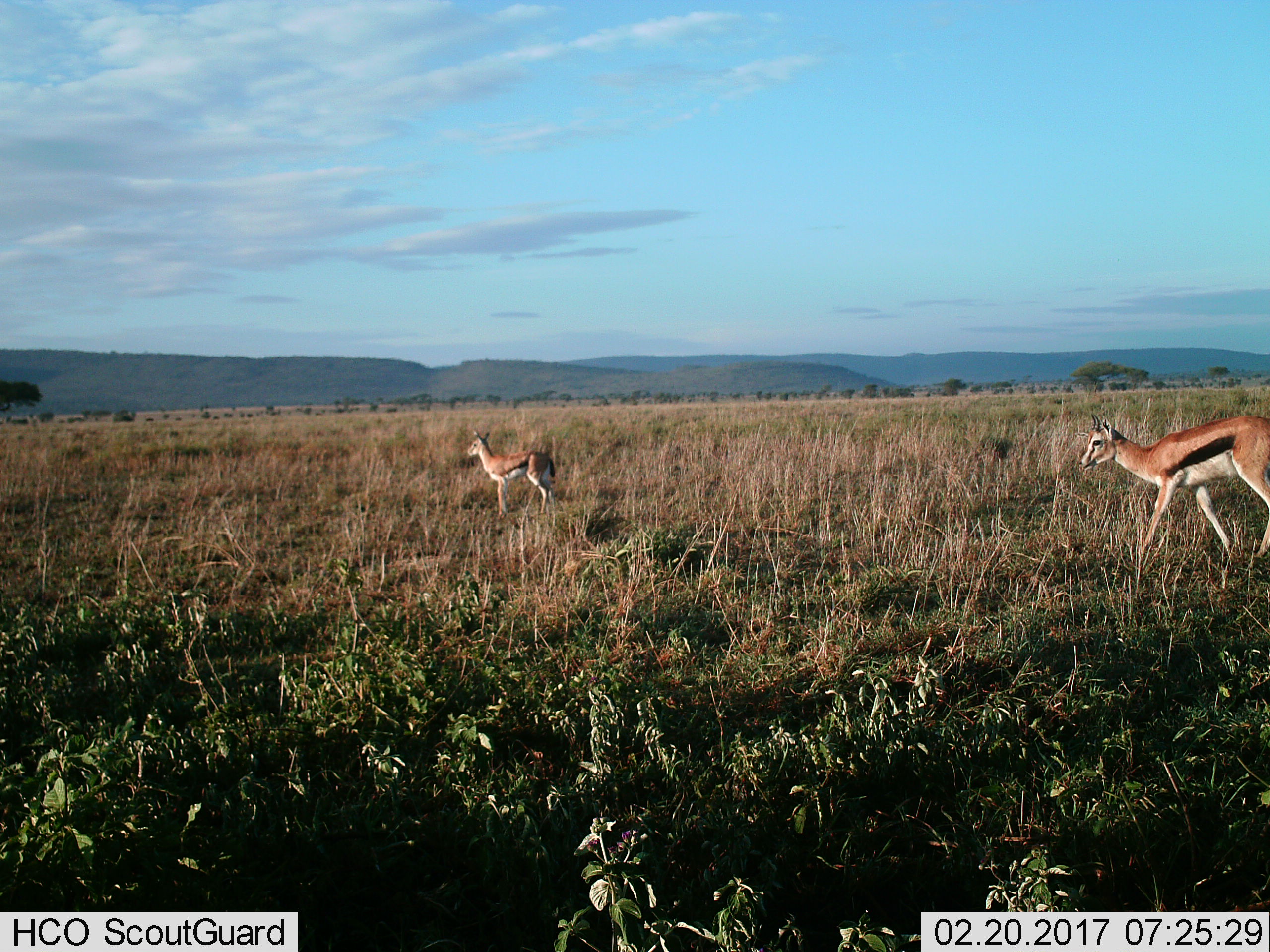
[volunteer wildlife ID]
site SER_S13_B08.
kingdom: Animalia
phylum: Chordata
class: Mammalia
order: Artiodactyla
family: Bovidae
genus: Eudorcas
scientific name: Eudorcas thomsonii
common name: thomson's gazelle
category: gazellethomsons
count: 2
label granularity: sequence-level